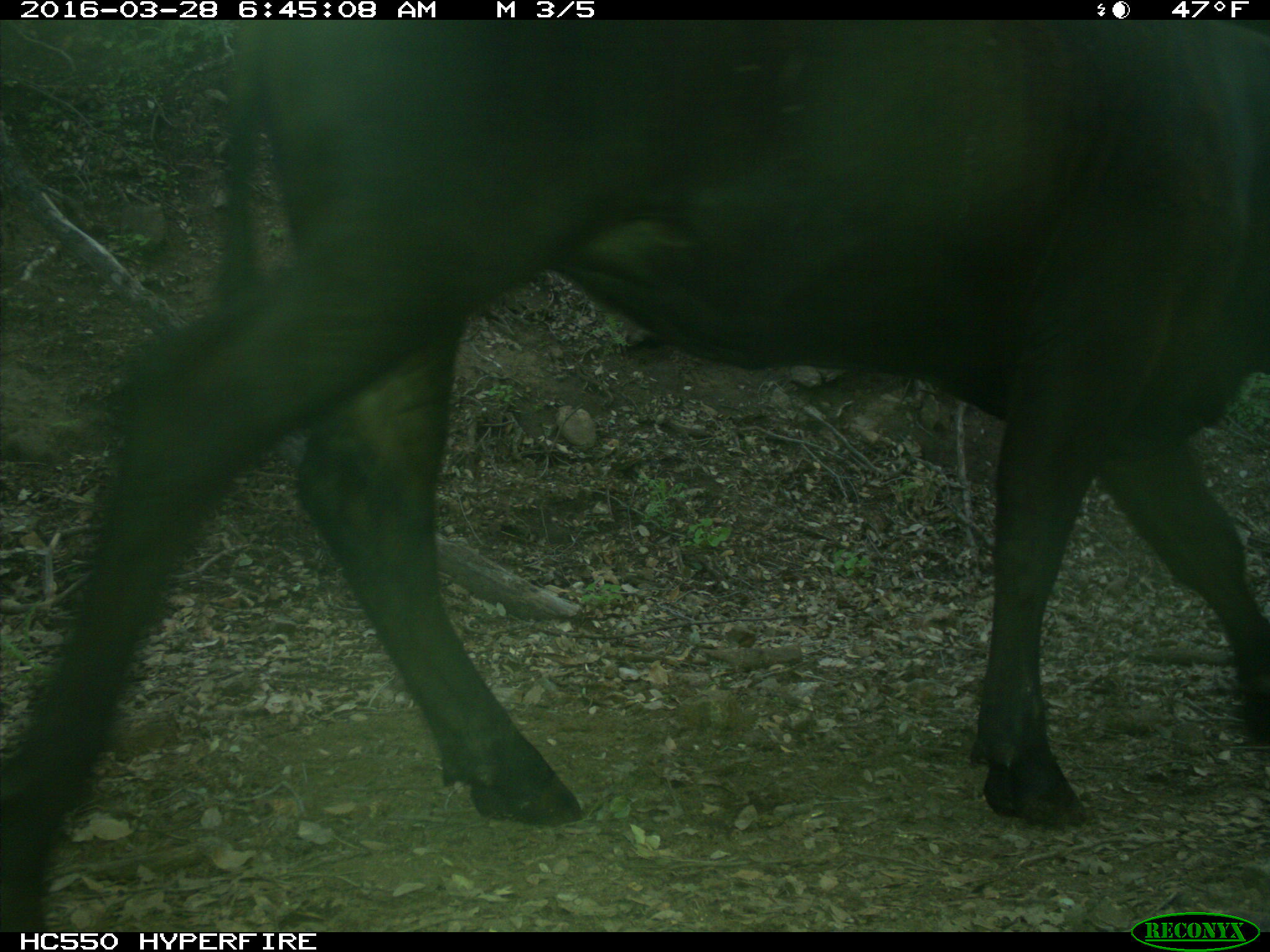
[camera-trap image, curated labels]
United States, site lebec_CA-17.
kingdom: Animalia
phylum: Chordata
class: Mammalia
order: Artiodactyla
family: Bovidae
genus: Bos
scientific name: Bos taurus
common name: domestic cow